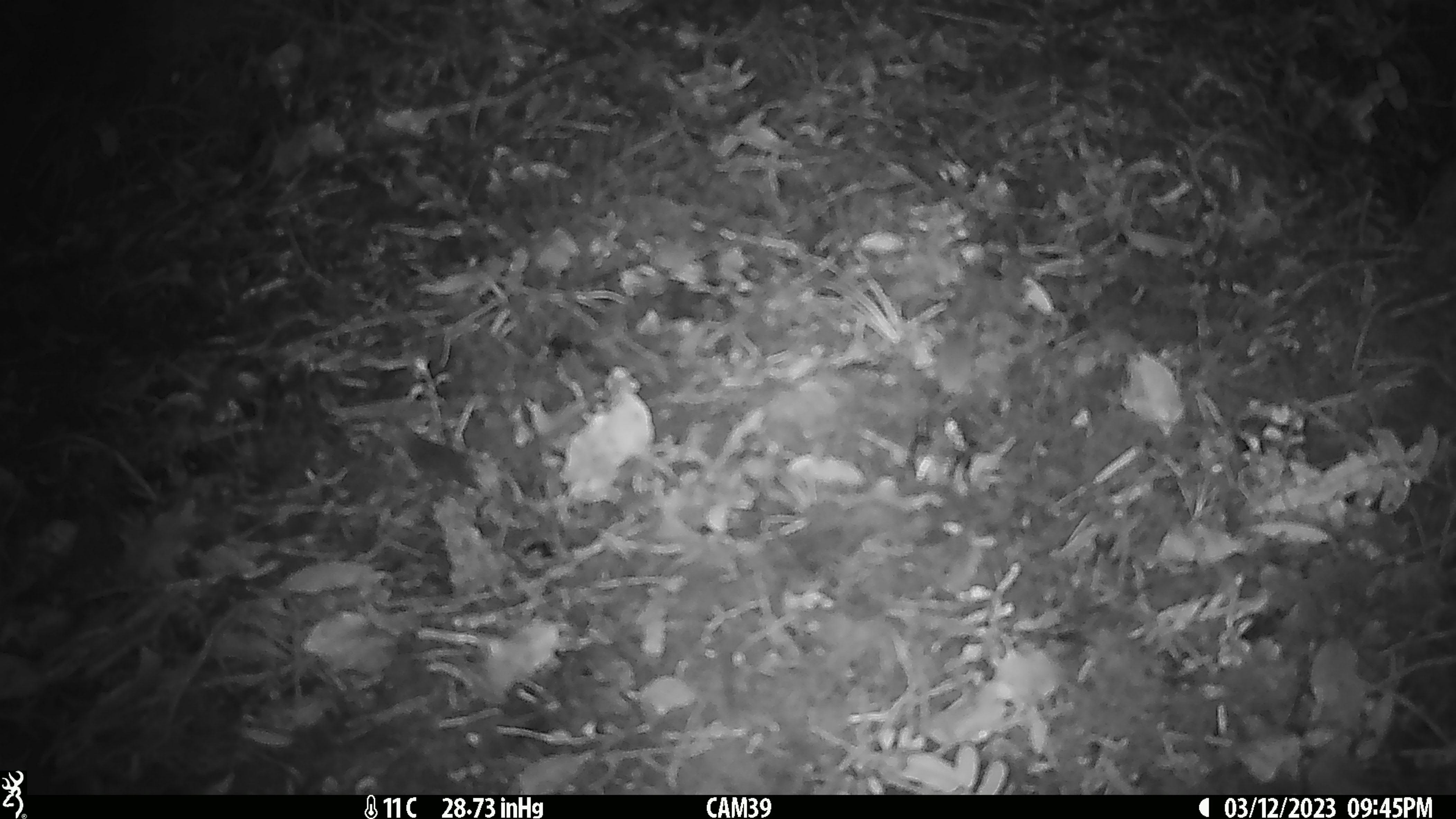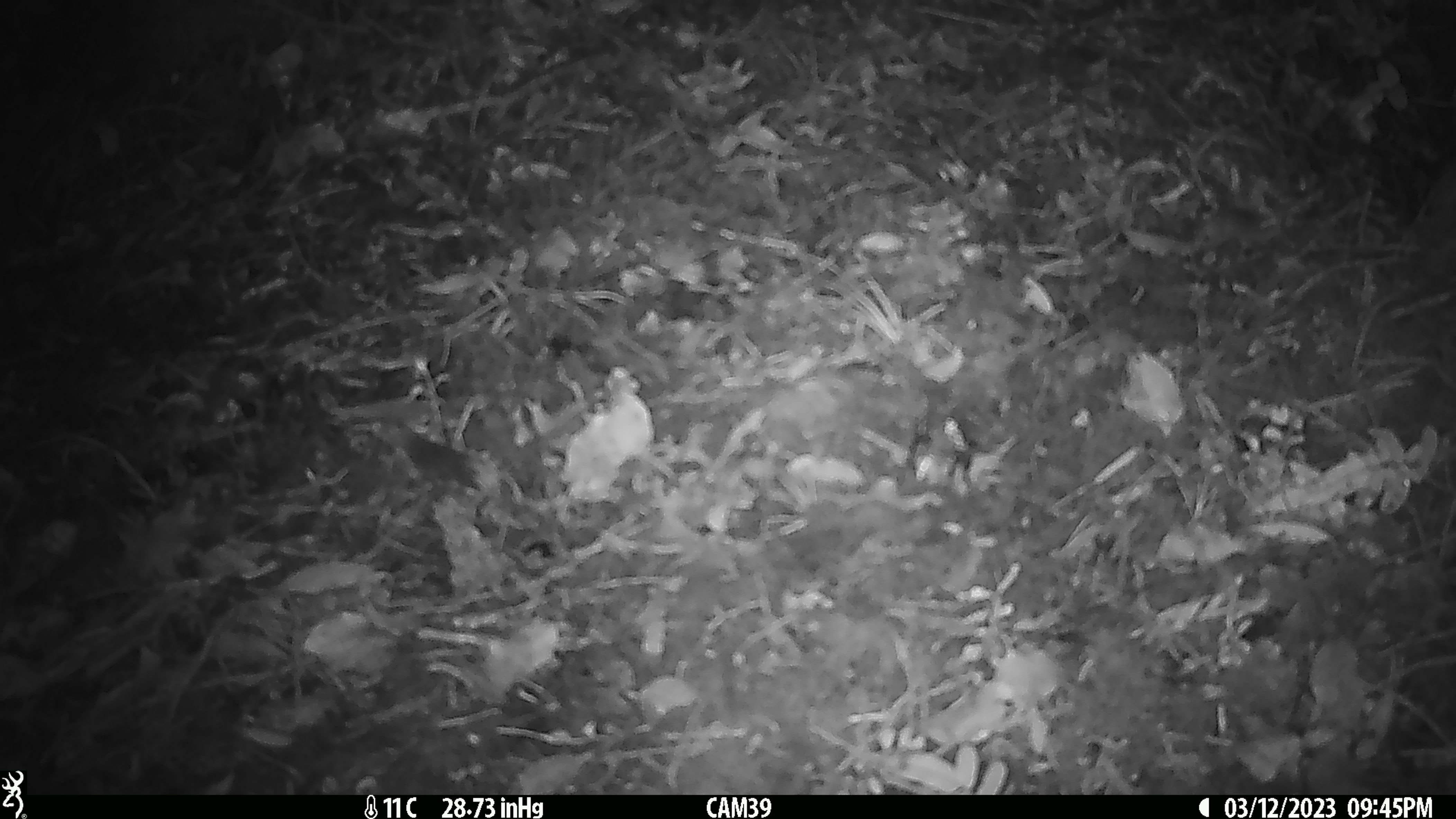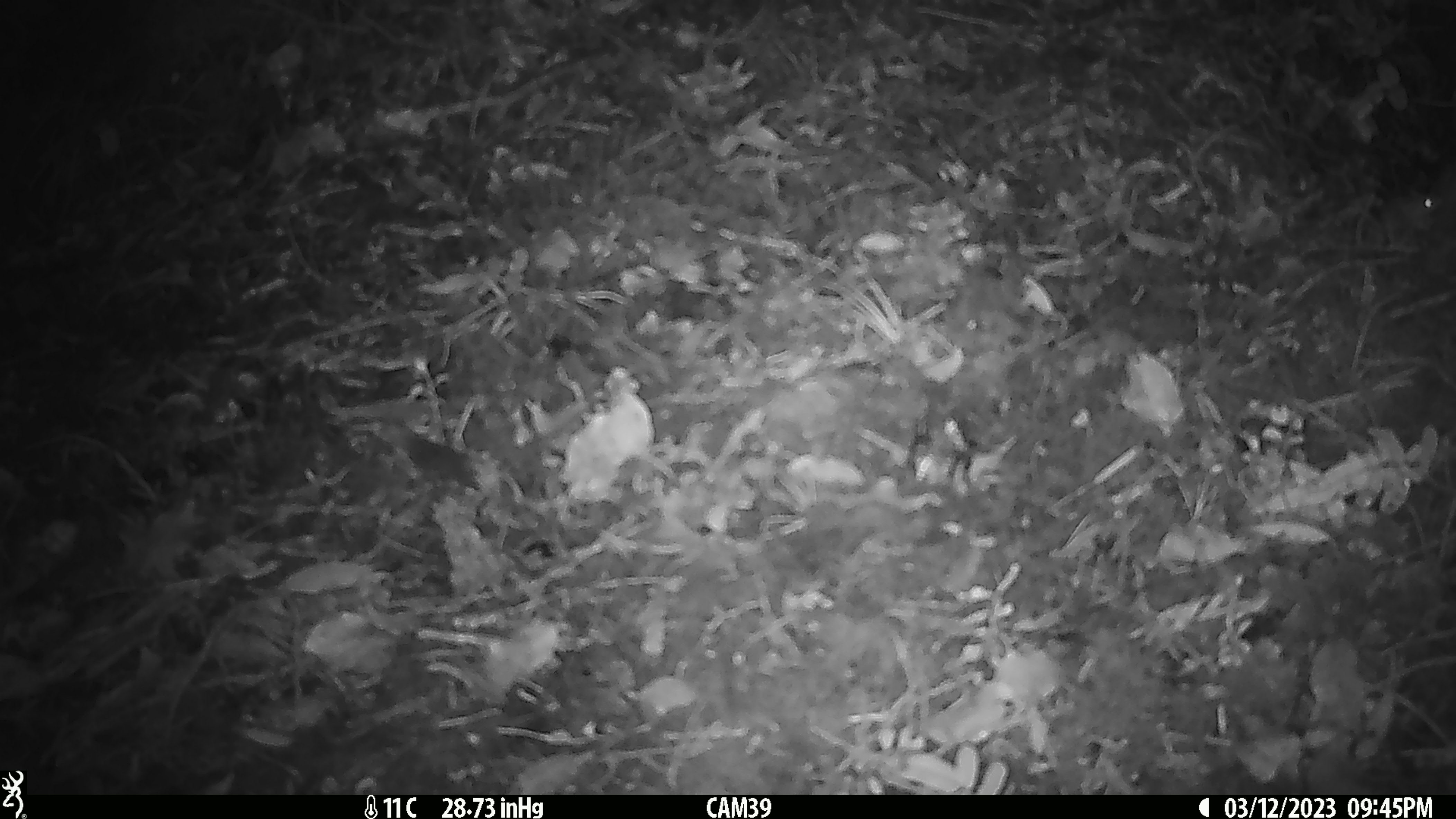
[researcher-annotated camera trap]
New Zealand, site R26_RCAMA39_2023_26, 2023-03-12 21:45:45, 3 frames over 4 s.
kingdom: Animalia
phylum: Chordata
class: Mammalia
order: Rodentia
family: Muridae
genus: Mus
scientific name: Mus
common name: mouse